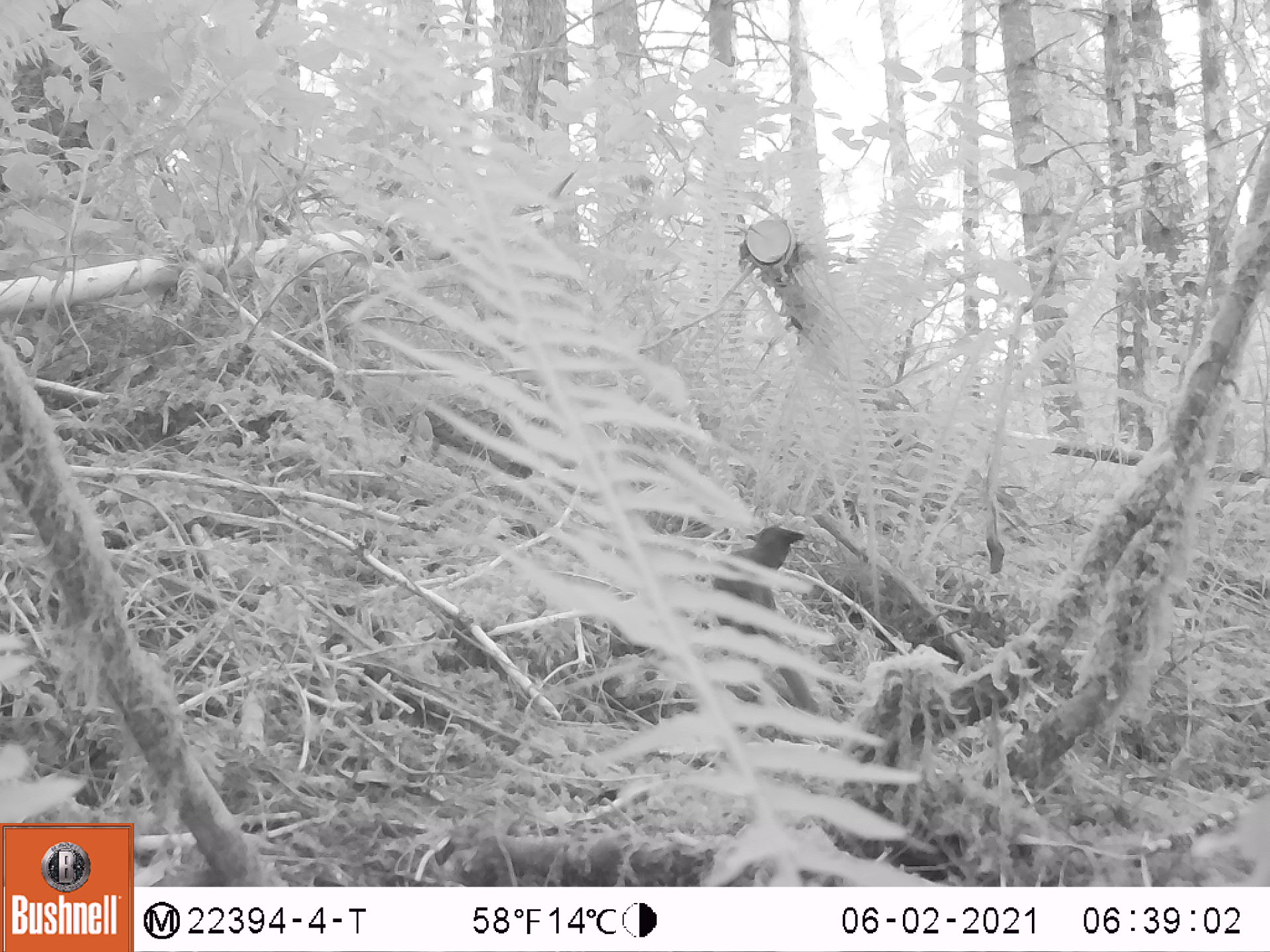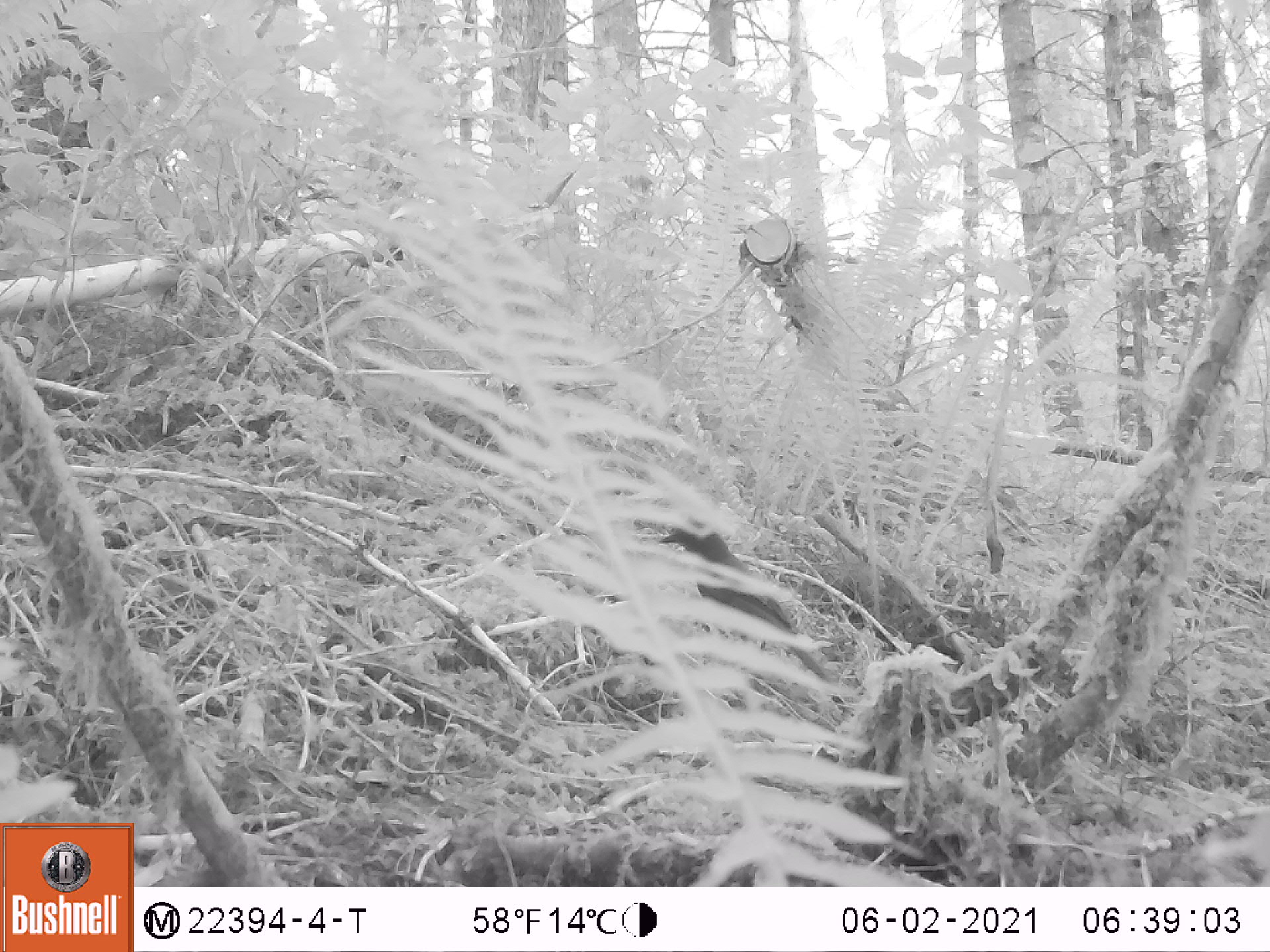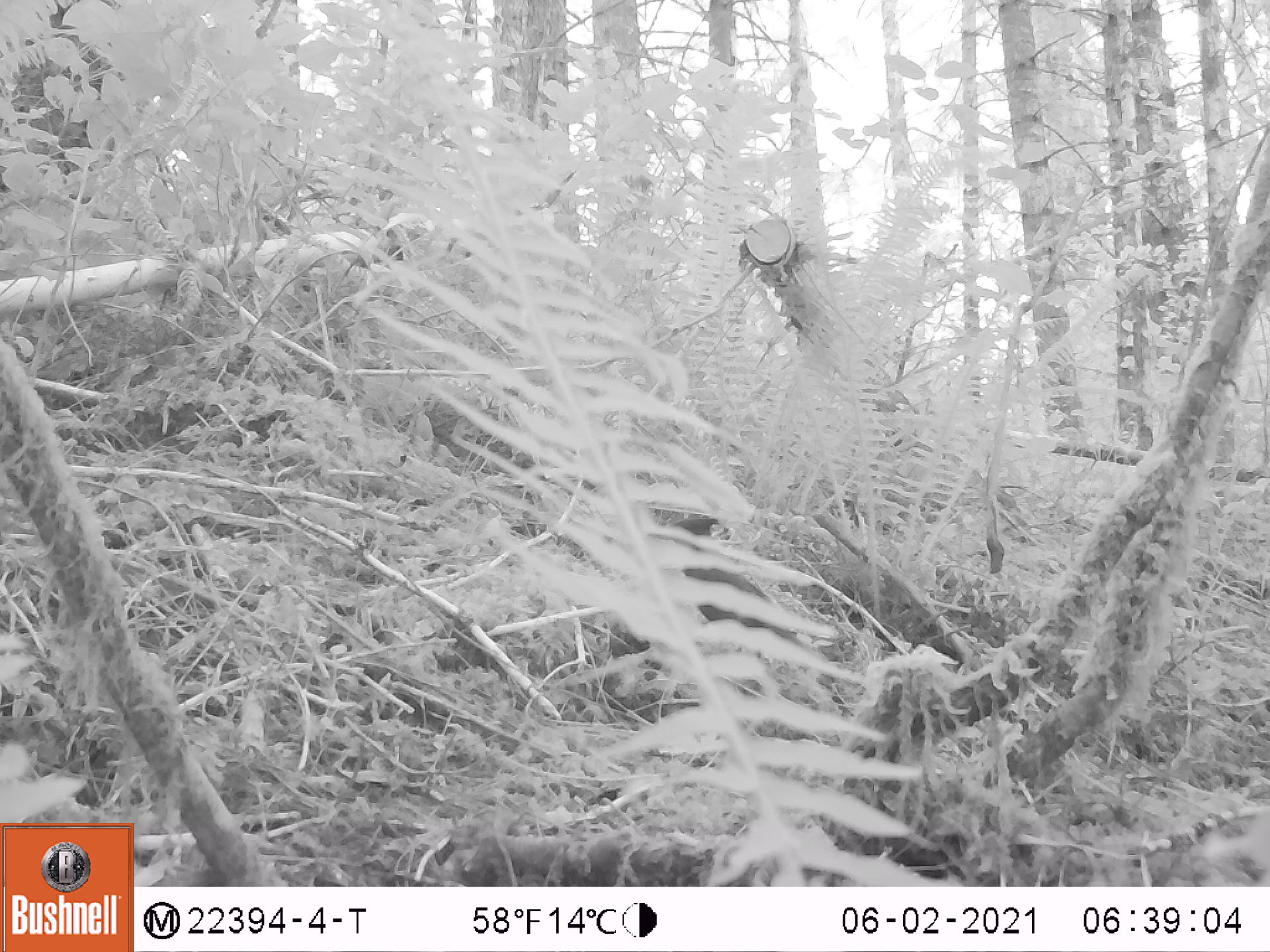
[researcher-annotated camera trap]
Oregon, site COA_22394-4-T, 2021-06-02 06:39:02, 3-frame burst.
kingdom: Animalia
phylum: Chordata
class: Aves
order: Passeriformes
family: Corvidae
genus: Cyanocitta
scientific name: Cyanocitta stelleri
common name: steller's jay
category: stellers jay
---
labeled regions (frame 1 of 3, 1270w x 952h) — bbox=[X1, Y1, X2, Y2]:
stellers jay: bbox=[673, 469, 876, 748]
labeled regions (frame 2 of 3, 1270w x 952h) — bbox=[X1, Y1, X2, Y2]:
stellers jay: bbox=[614, 481, 920, 750]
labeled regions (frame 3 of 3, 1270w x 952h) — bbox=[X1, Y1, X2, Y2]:
stellers jay: bbox=[555, 416, 897, 721]